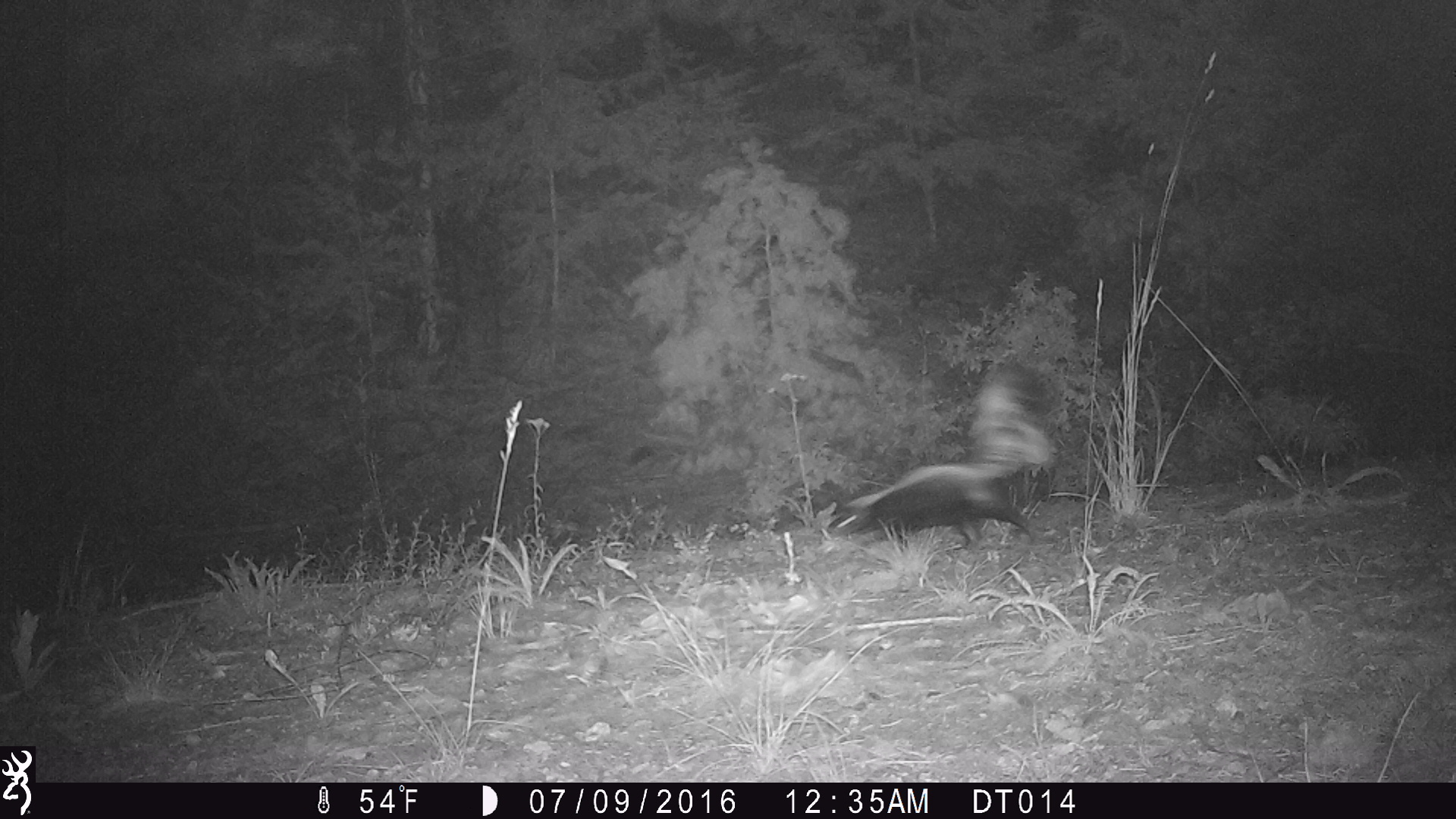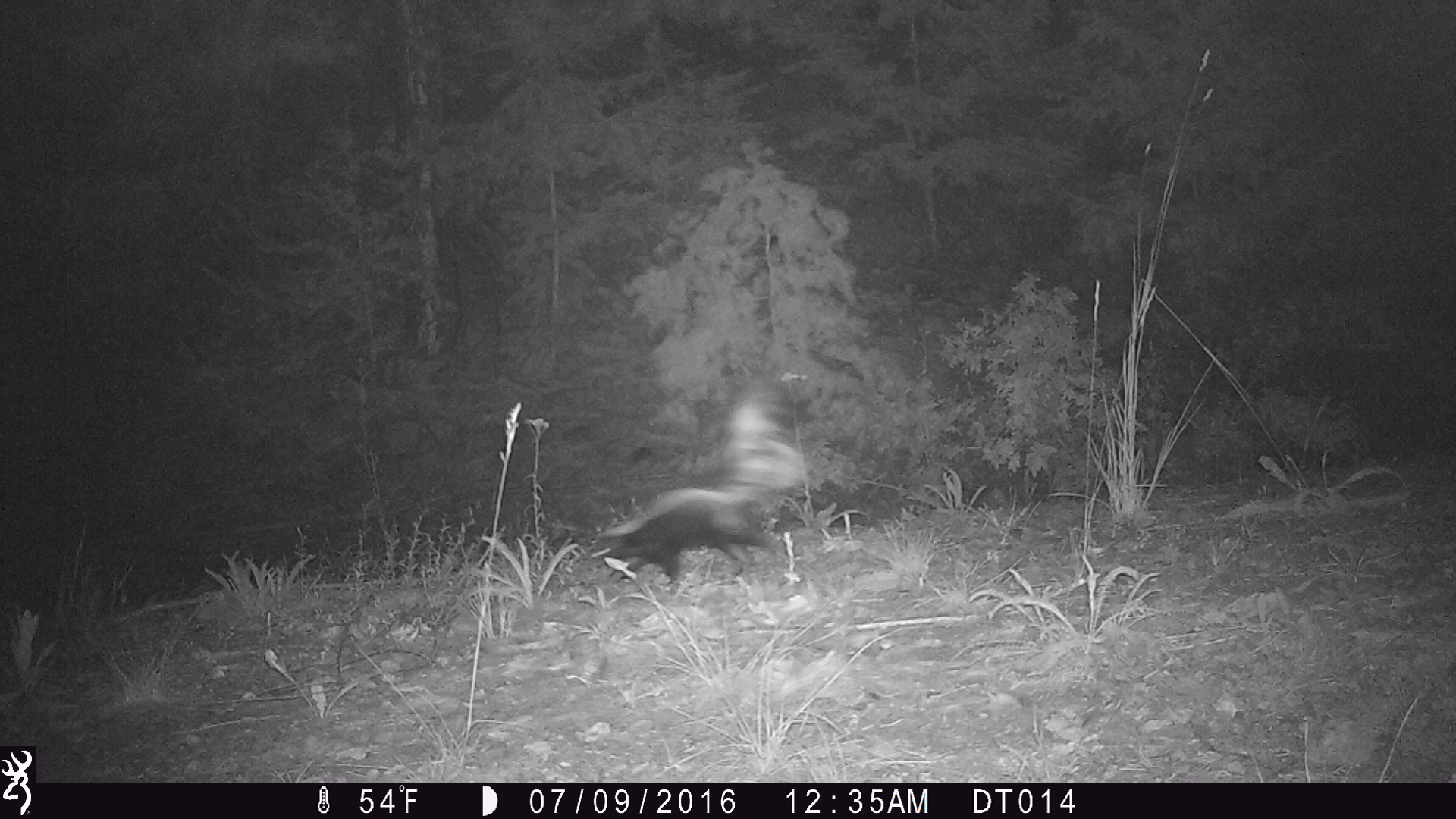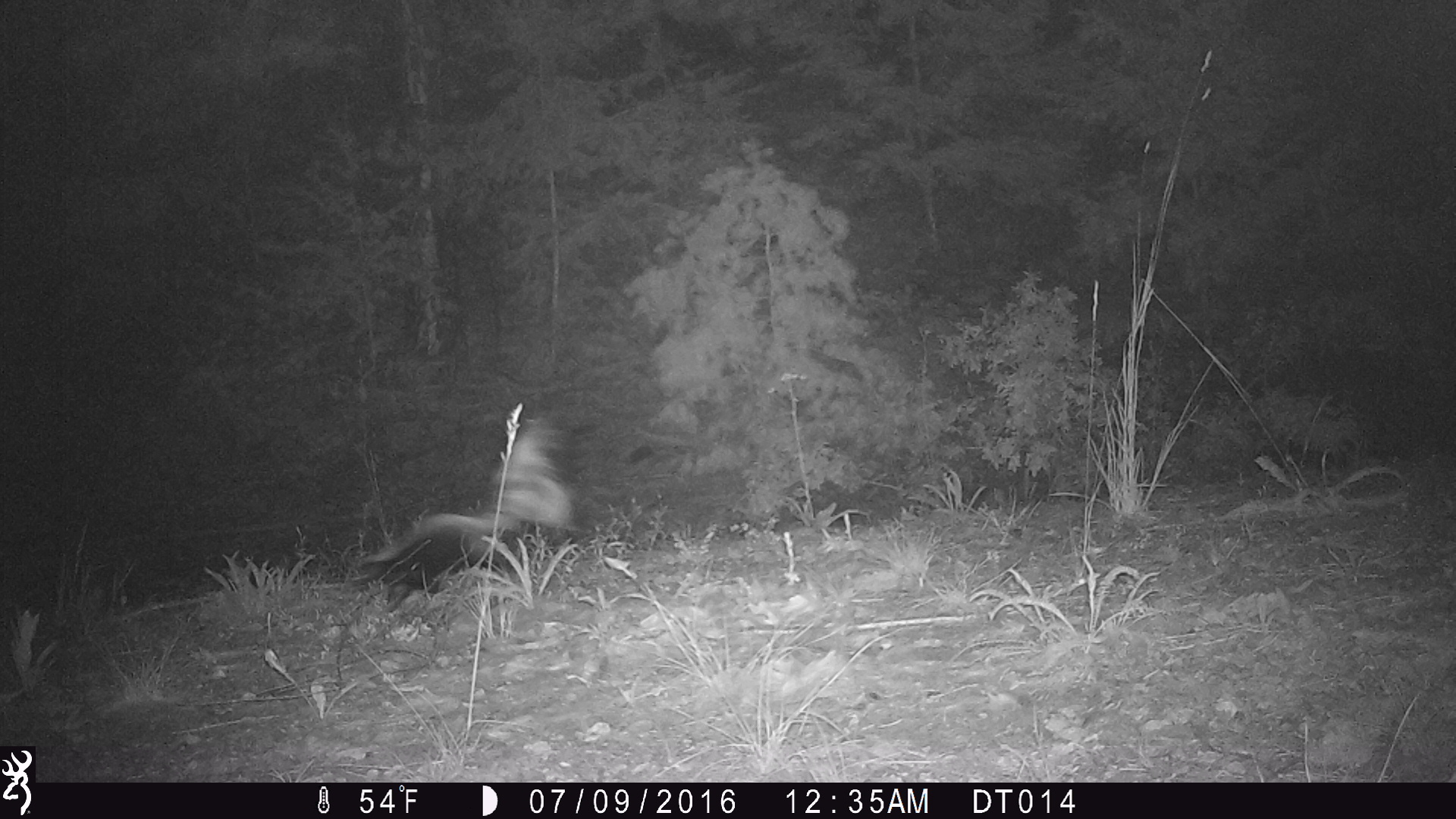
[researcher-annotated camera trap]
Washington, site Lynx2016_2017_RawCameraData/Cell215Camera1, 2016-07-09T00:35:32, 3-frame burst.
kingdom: Animalia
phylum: Chordata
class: Mammalia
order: Carnivora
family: Mephitidae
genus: Mephitis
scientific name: Mephitis mephitis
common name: striped skunk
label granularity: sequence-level